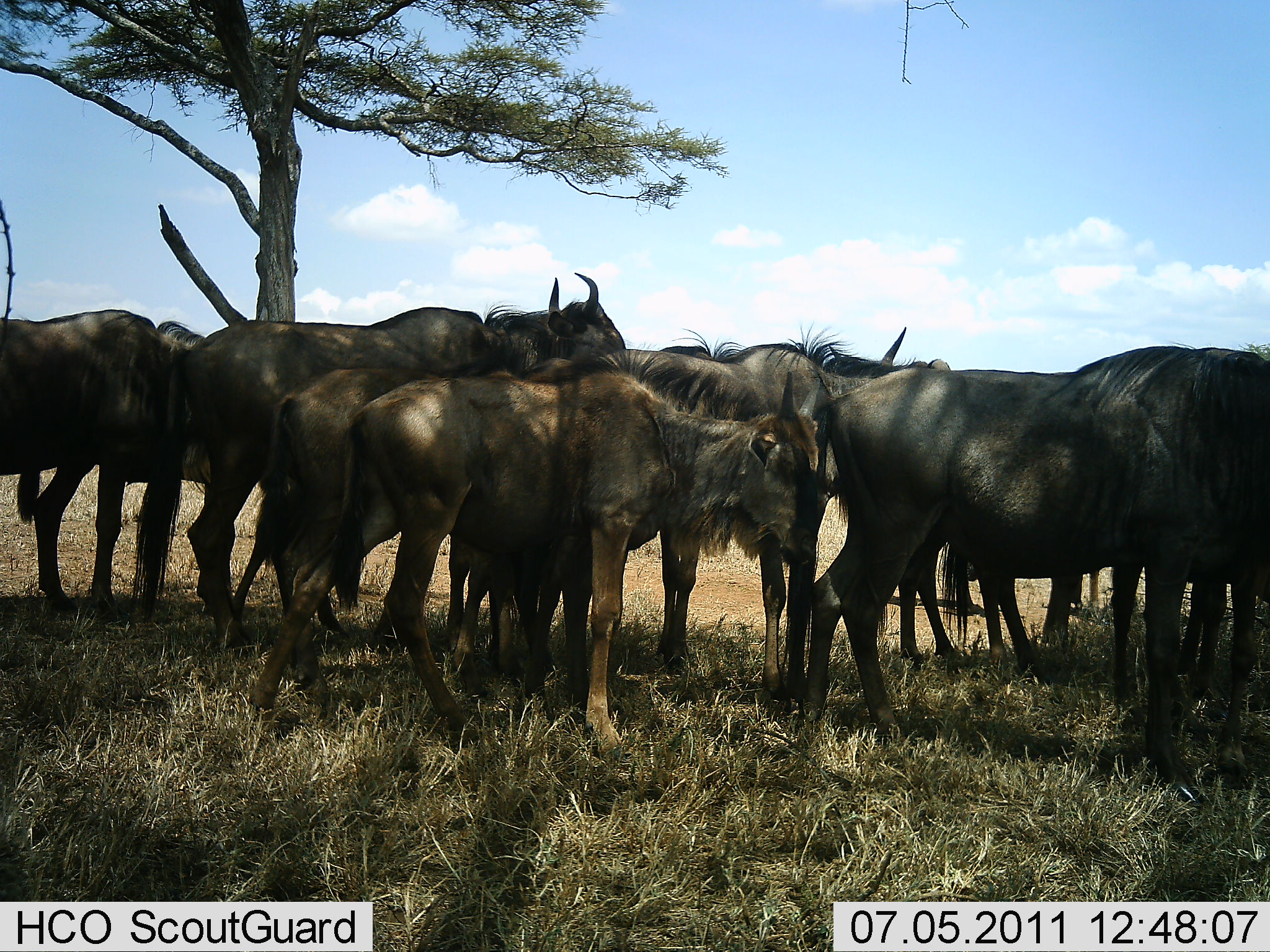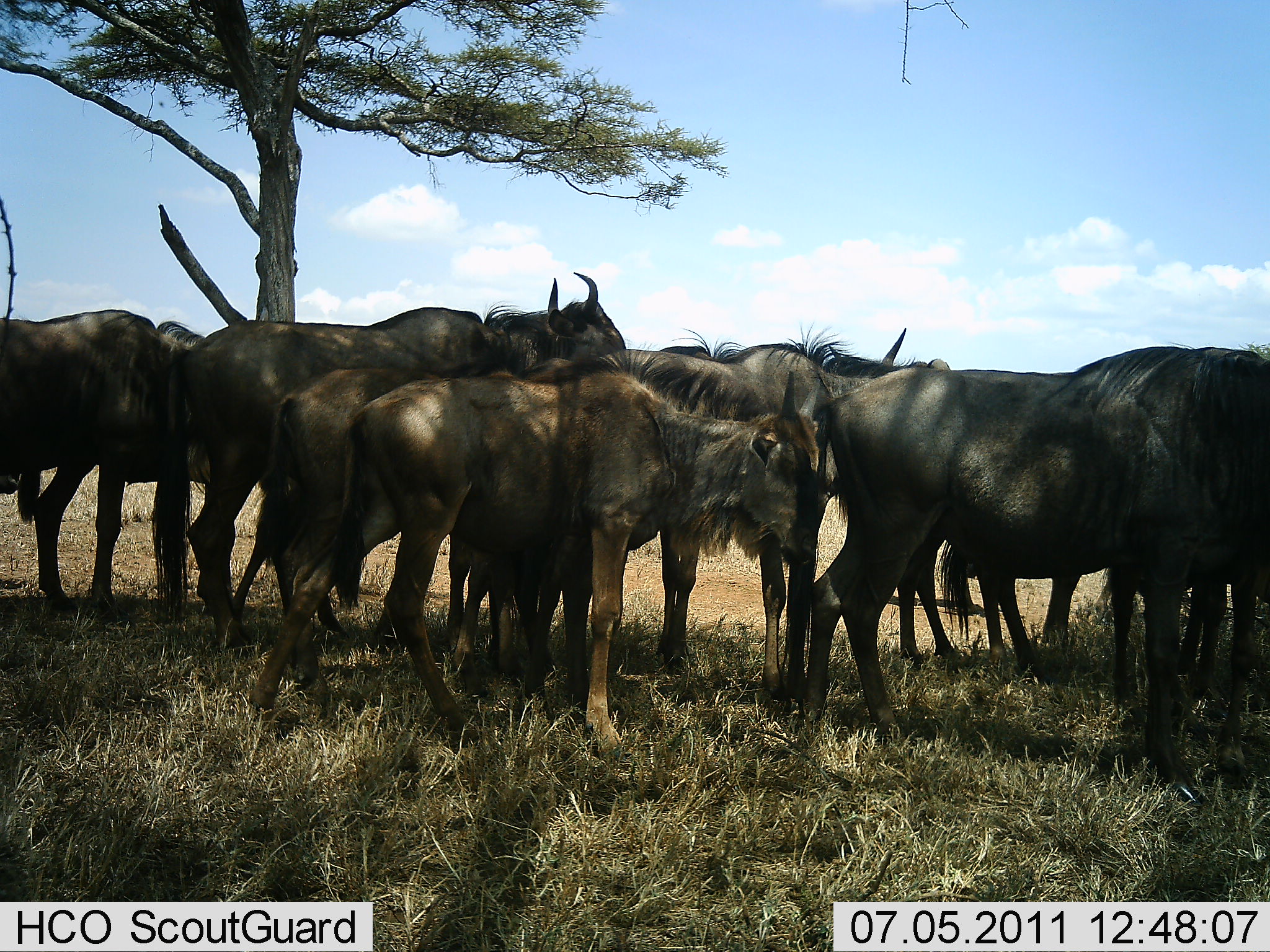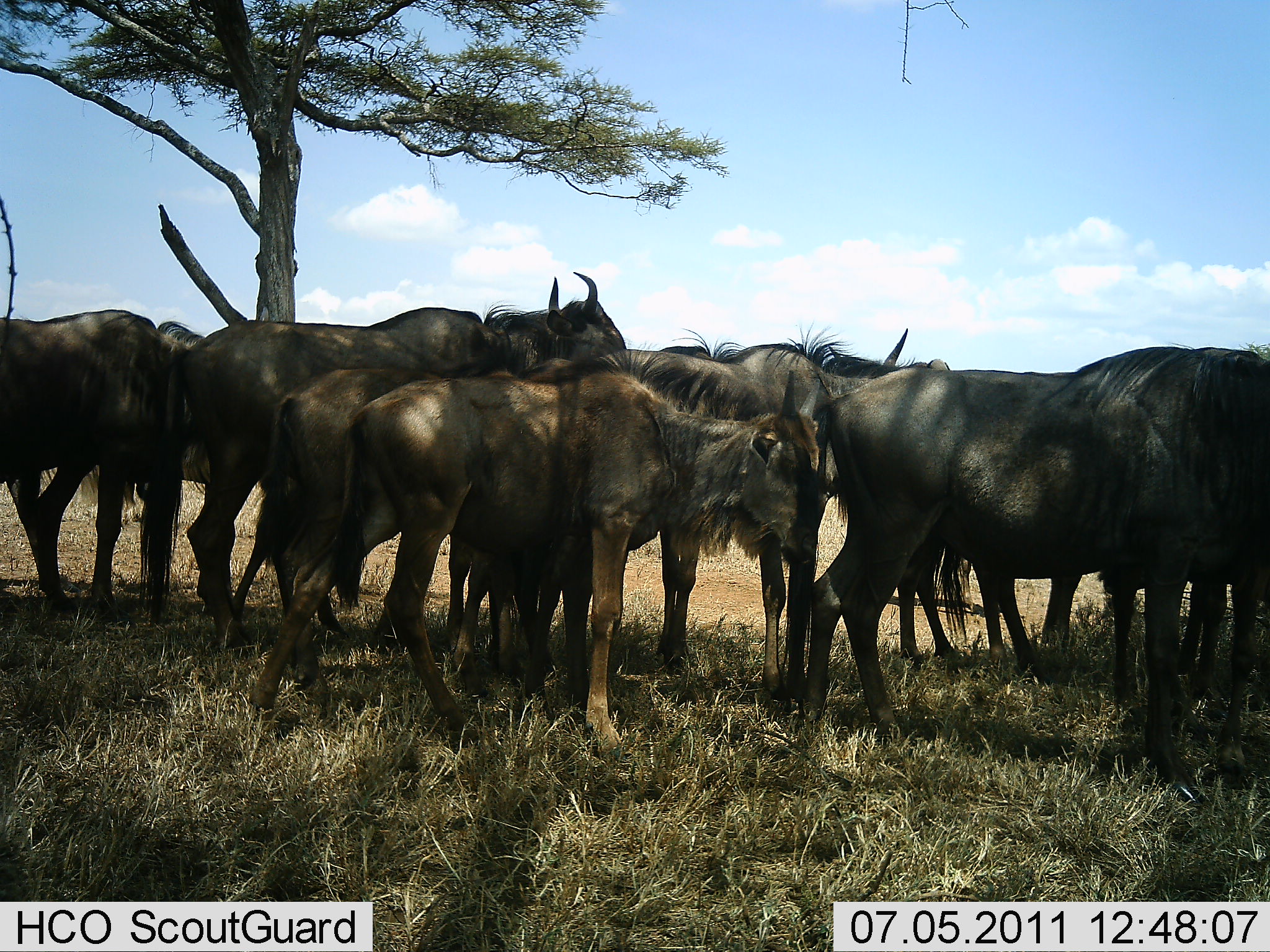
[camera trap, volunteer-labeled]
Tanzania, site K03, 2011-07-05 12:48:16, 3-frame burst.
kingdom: Animalia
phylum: Chordata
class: Mammalia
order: Artiodactyla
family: Bovidae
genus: Connochaetes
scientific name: Connochaetes taurinus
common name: blue wildebeest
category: wildebeest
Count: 10.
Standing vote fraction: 100%.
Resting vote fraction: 9%.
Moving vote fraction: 18%.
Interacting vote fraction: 9%.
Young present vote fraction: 18%.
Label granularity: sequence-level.